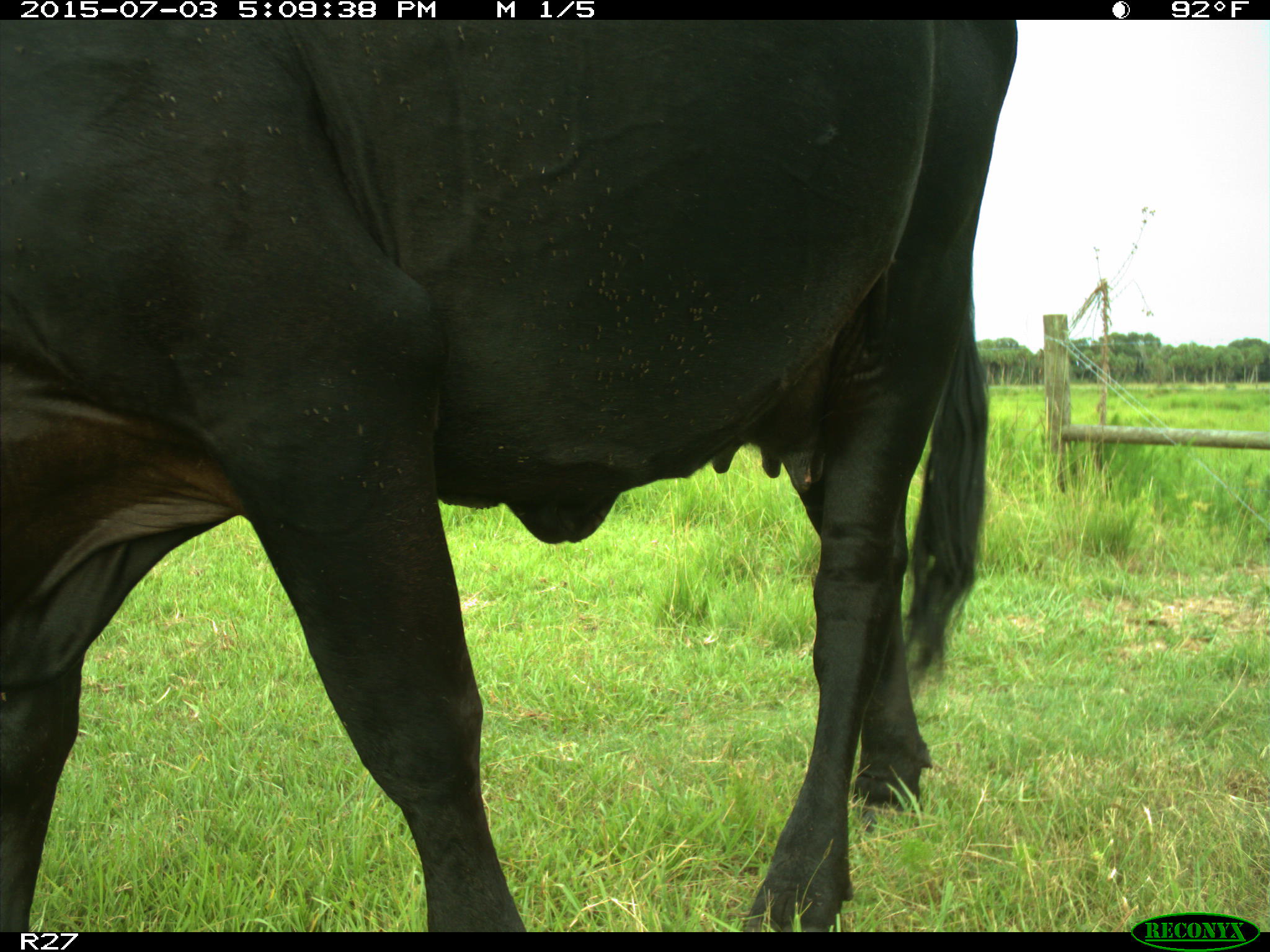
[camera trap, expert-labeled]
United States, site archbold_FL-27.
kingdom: Animalia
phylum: Chordata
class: Mammalia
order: Artiodactyla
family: Bovidae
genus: Bos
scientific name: Bos taurus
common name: domestic cow